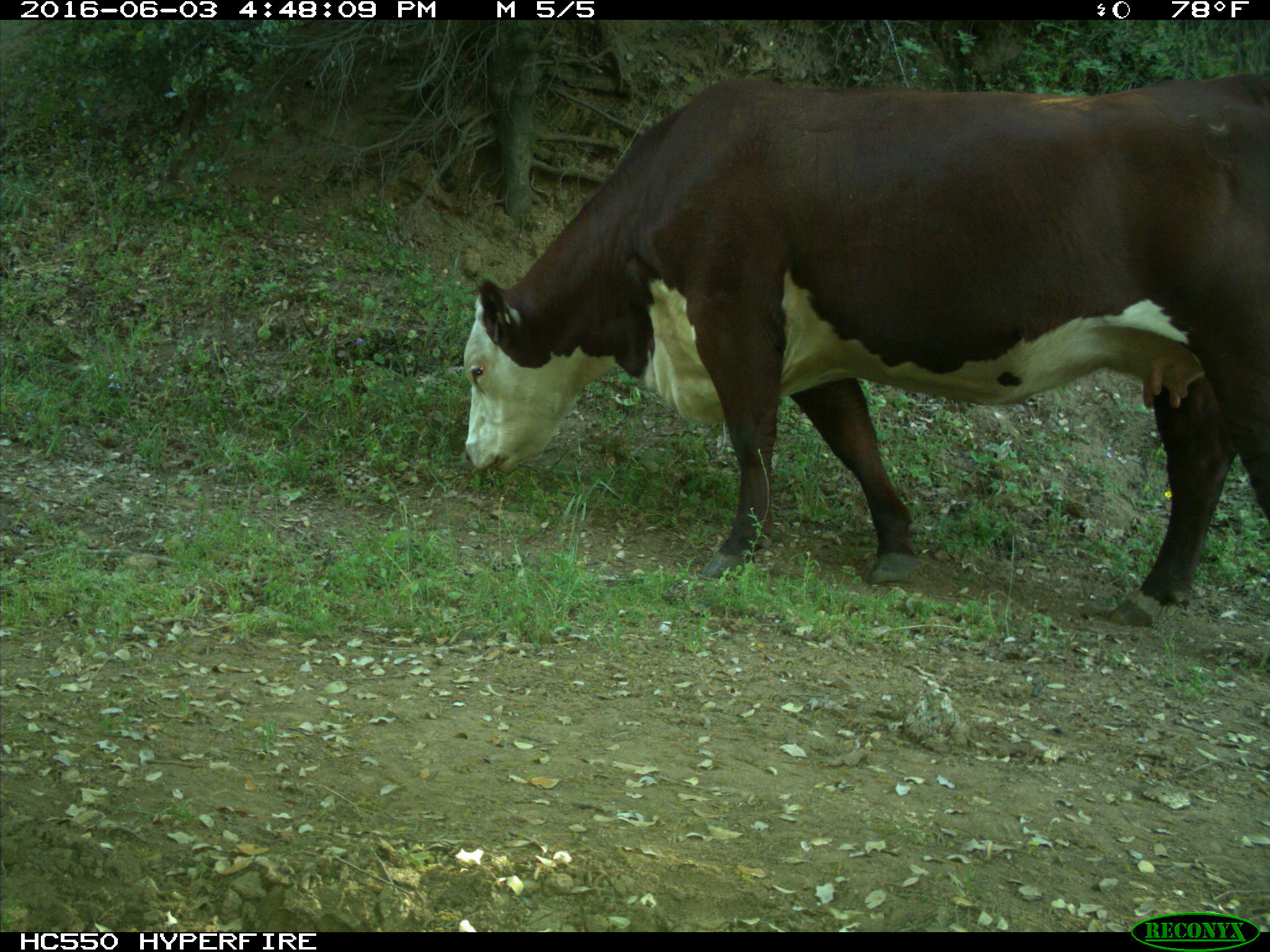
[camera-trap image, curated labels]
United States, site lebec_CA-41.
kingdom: Animalia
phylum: Chordata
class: Mammalia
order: Artiodactyla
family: Bovidae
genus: Bos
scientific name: Bos taurus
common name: domestic cow